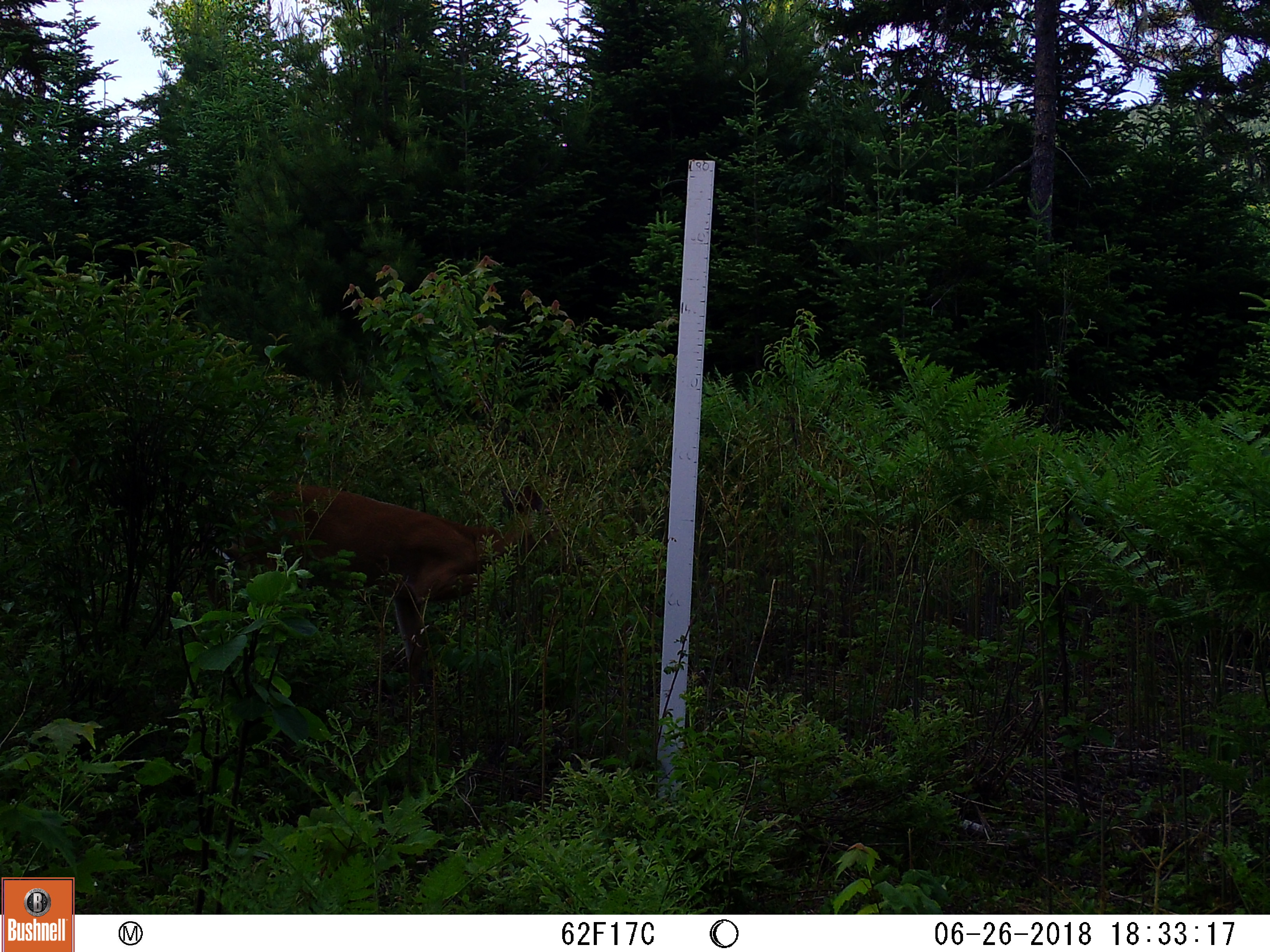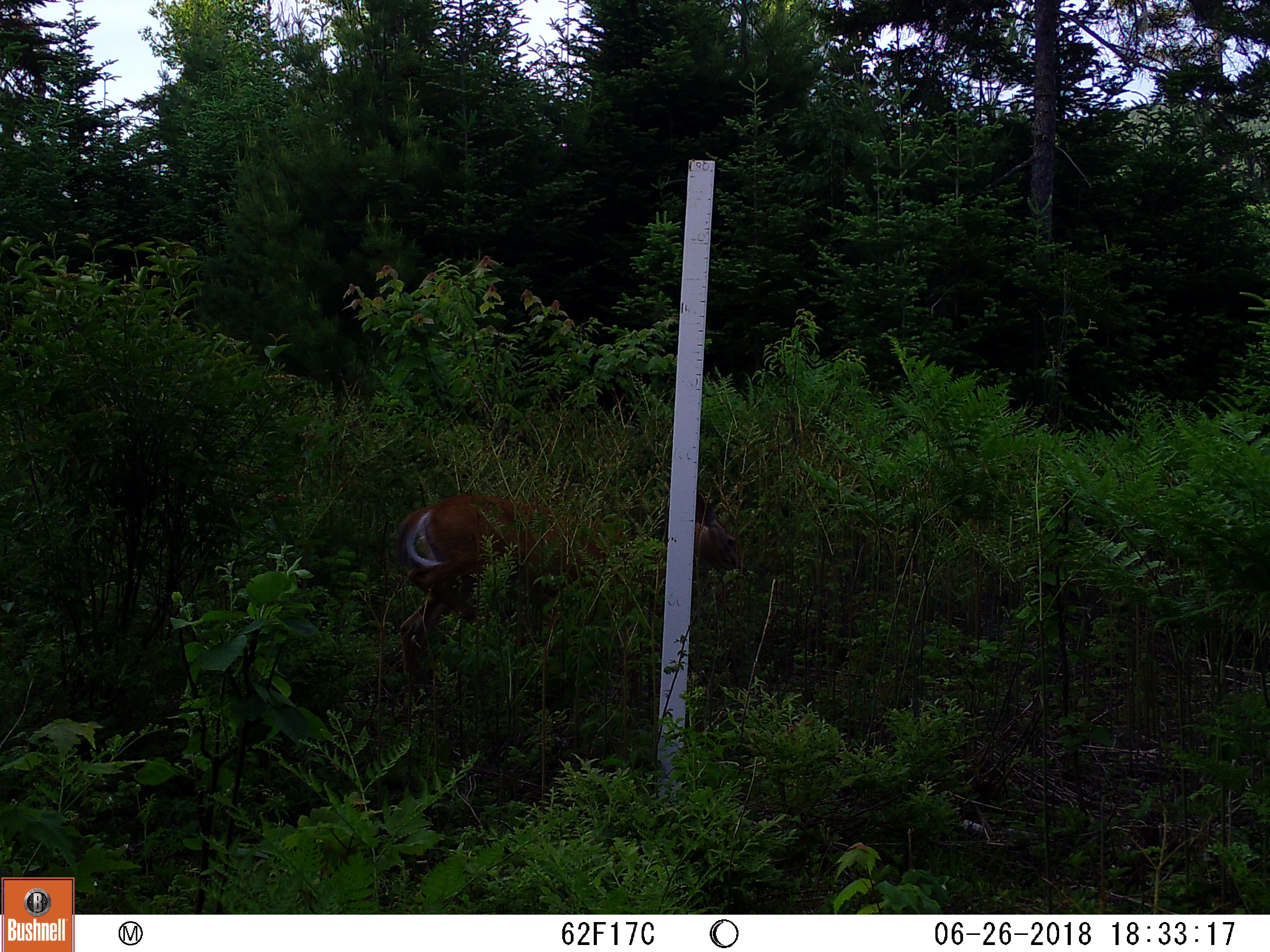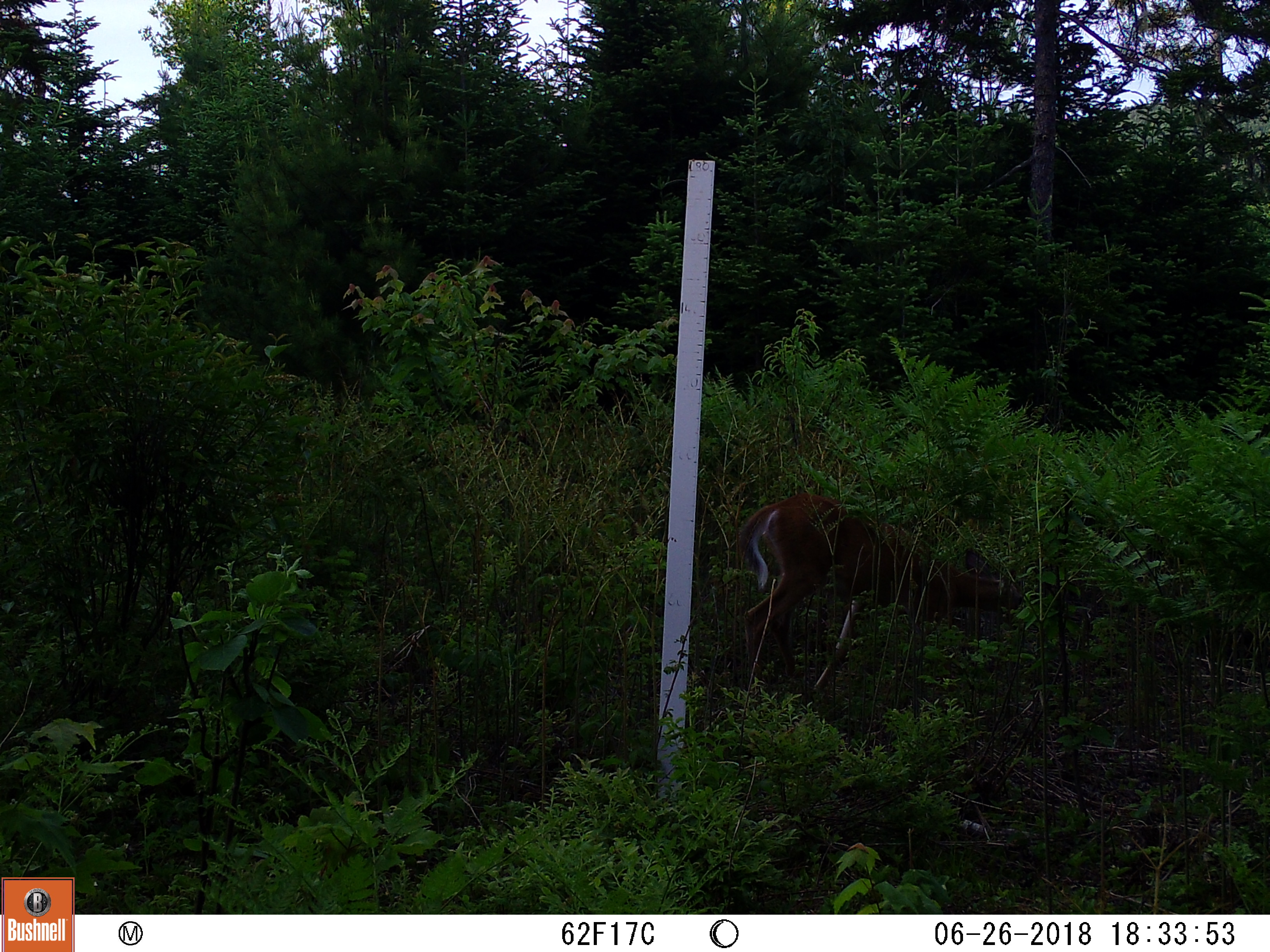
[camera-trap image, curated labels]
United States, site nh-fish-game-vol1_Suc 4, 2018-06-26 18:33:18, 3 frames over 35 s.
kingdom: Animalia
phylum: Chordata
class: Mammalia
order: Artiodactyla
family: Cervidae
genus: Odocoileus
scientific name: Odocoileus virginianus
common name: white-tailed deer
White-tailed deer (Odocoileus virginianus).